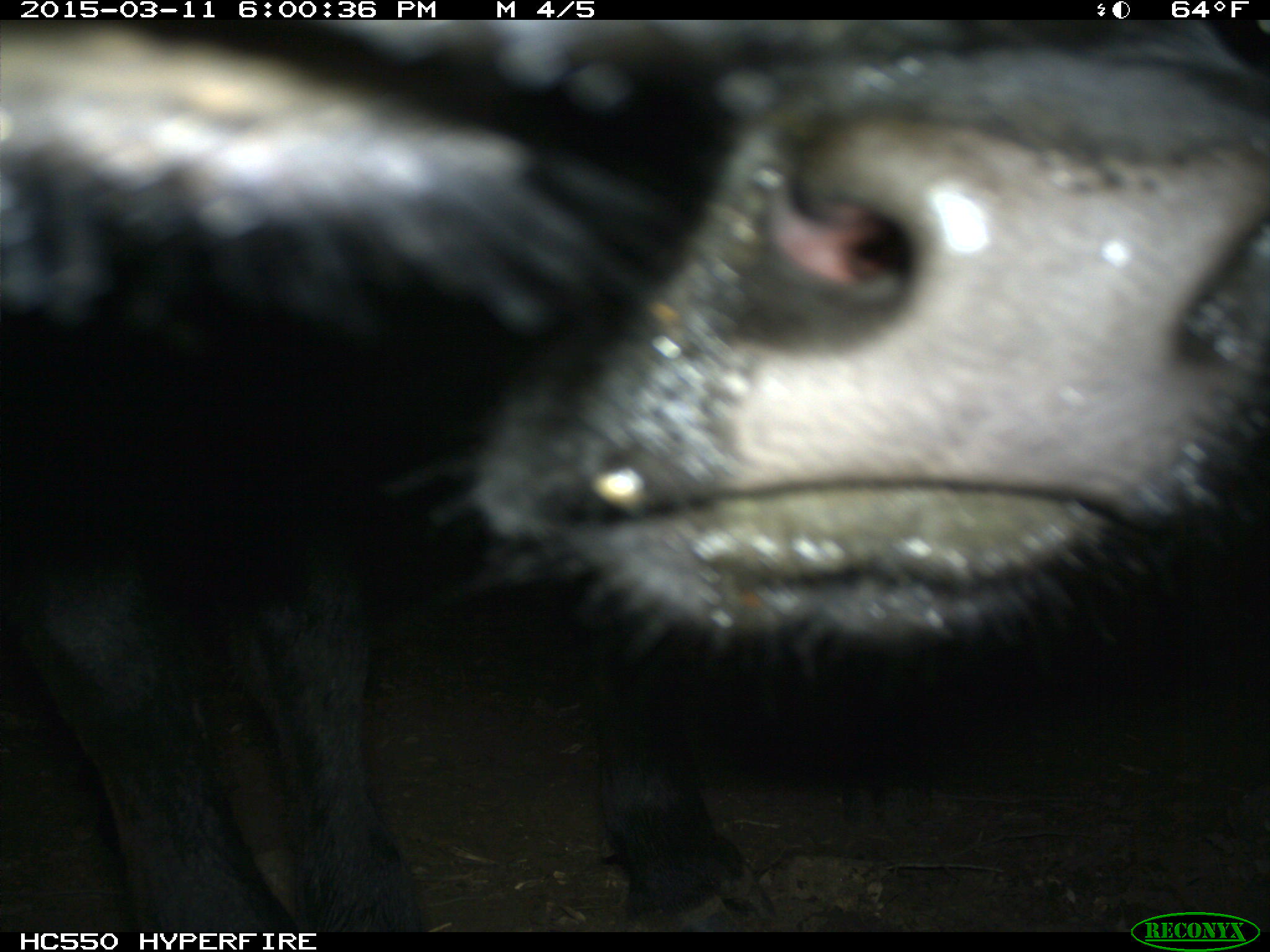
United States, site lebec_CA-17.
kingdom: Animalia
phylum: Chordata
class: Mammalia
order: Artiodactyla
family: Bovidae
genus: Bos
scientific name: Bos taurus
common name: domestic cow